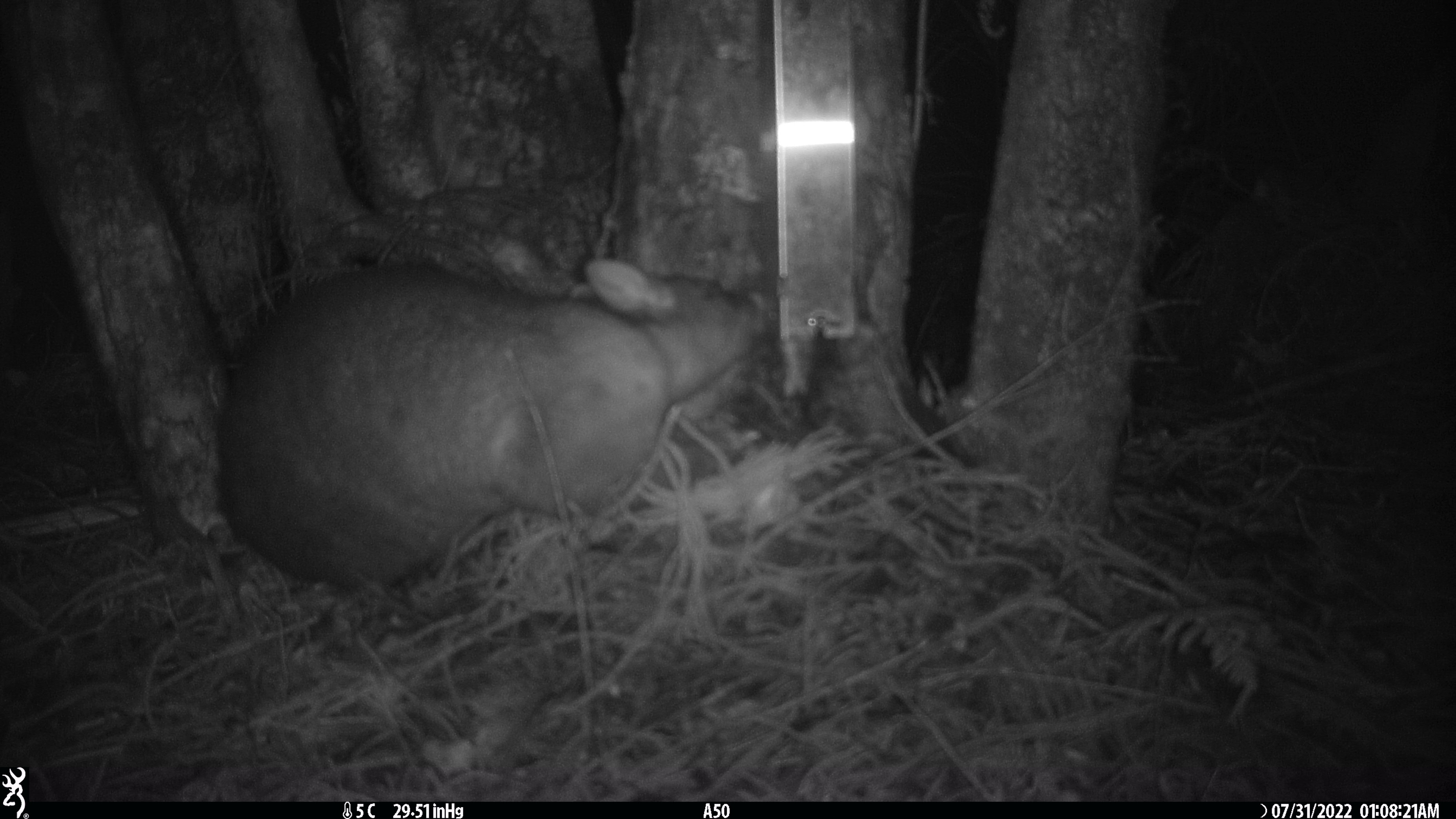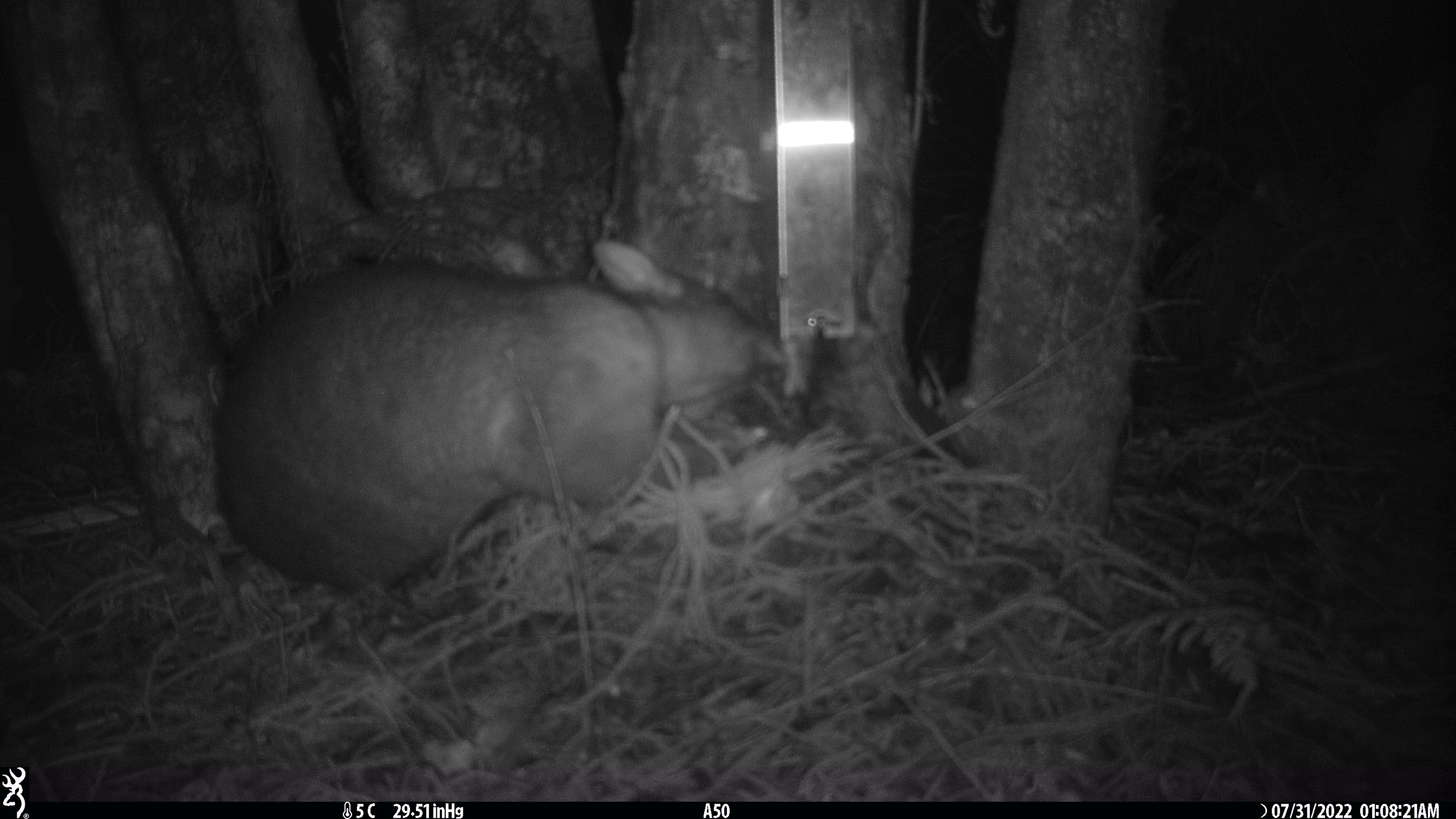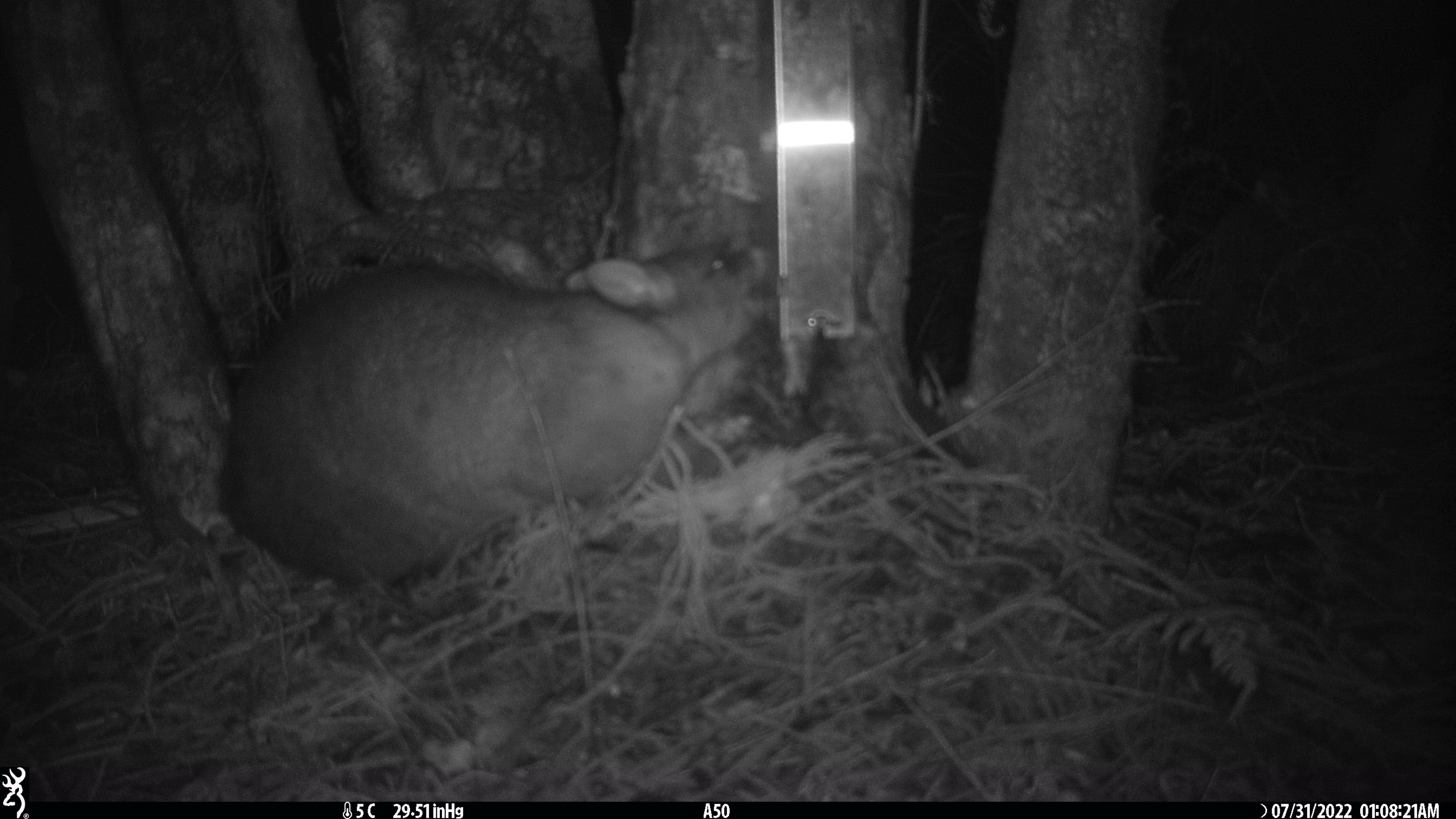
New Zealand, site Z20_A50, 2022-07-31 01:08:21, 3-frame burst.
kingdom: Animalia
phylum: Chordata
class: Mammalia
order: Diprotodontia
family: Phalangeridae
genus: Trichosurus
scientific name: Trichosurus vulpecula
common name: common brushtail possum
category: possum